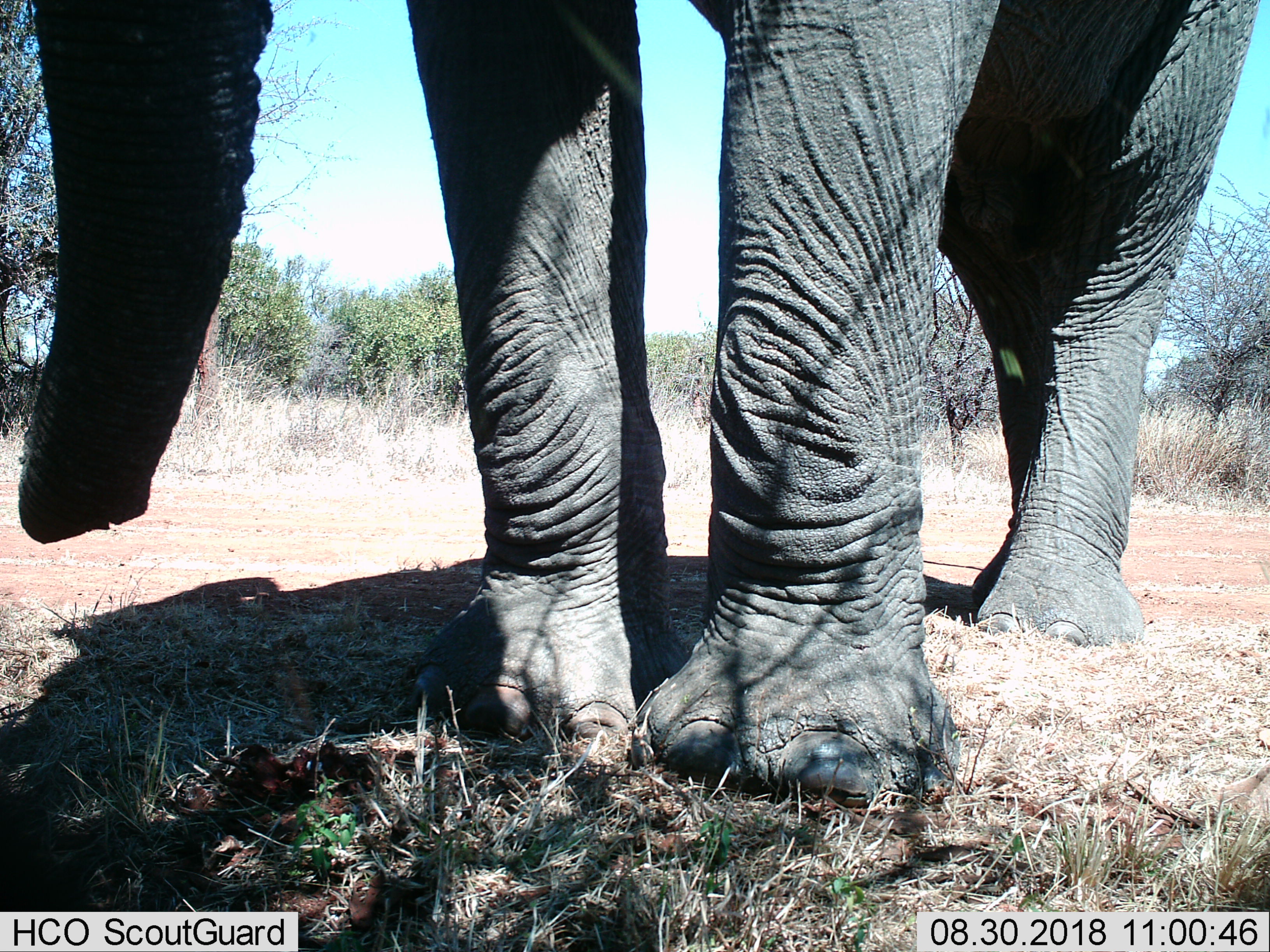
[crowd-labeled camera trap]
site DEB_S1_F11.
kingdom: Animalia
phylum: Chordata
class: Mammalia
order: Proboscidea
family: Elephantidae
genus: Loxodonta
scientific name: Loxodonta africana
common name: african bush elephant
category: elephant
Elephant (african bush elephant) (Loxodonta africana), count 1. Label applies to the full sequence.